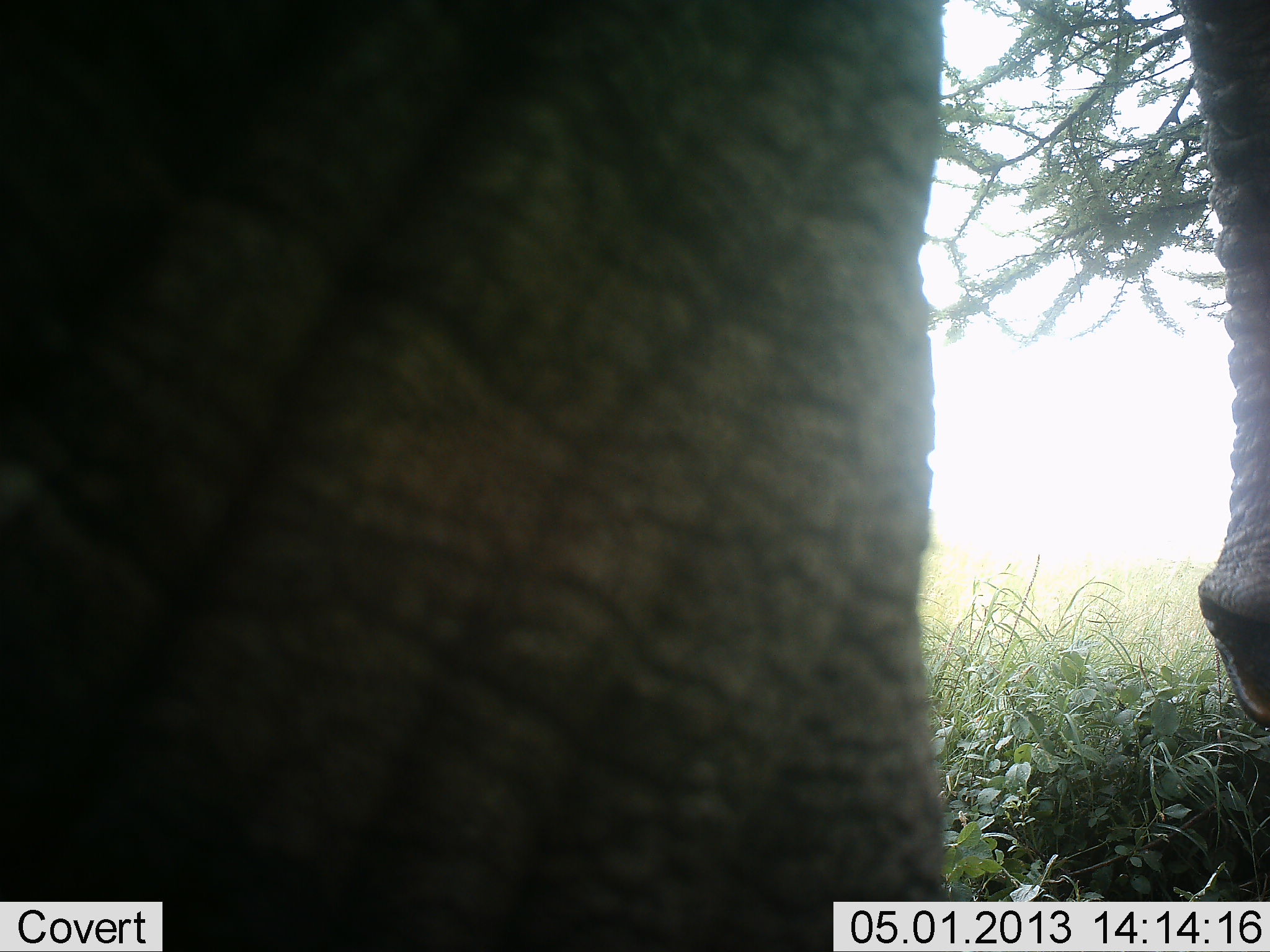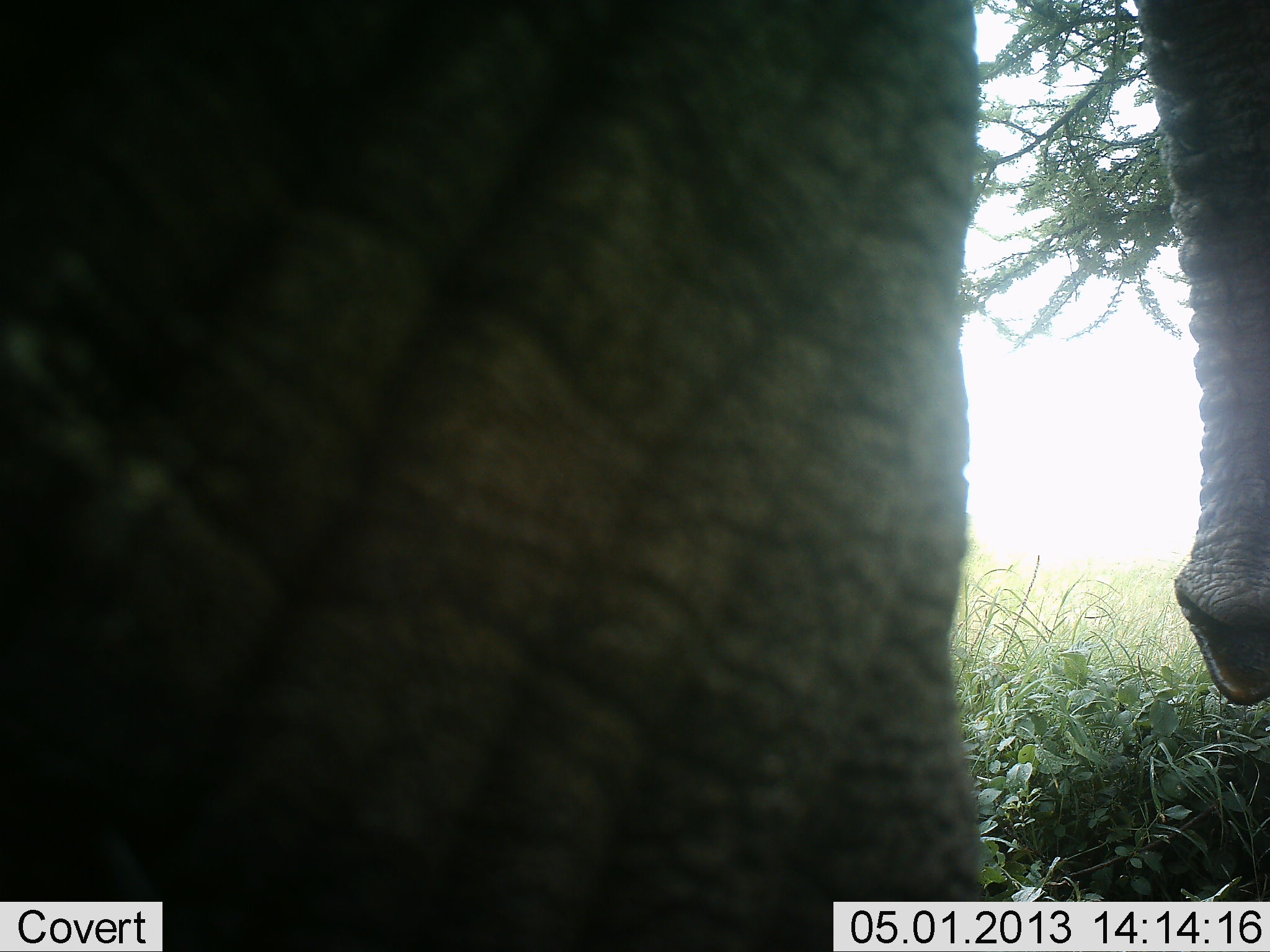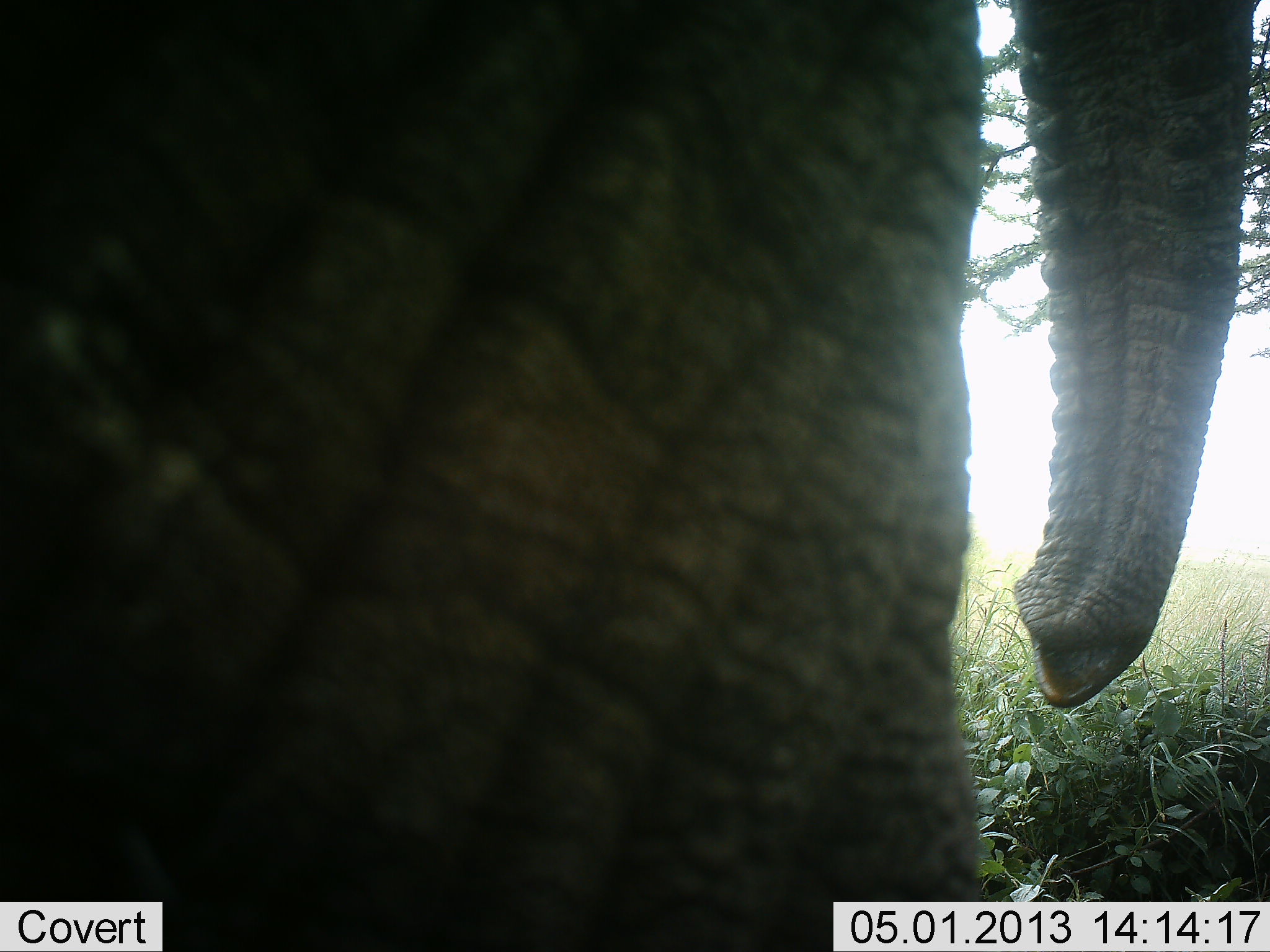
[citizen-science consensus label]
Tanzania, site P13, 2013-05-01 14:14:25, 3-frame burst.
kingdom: Animalia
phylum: Chordata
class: Mammalia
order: Proboscidea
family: Elephantidae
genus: Loxodonta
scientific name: Loxodonta africana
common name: african bush elephant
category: elephant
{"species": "elephant (african bush elephant) (Loxodonta africana)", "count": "1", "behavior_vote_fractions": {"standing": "80%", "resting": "0%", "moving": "10%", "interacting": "0%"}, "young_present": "0%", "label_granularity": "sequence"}